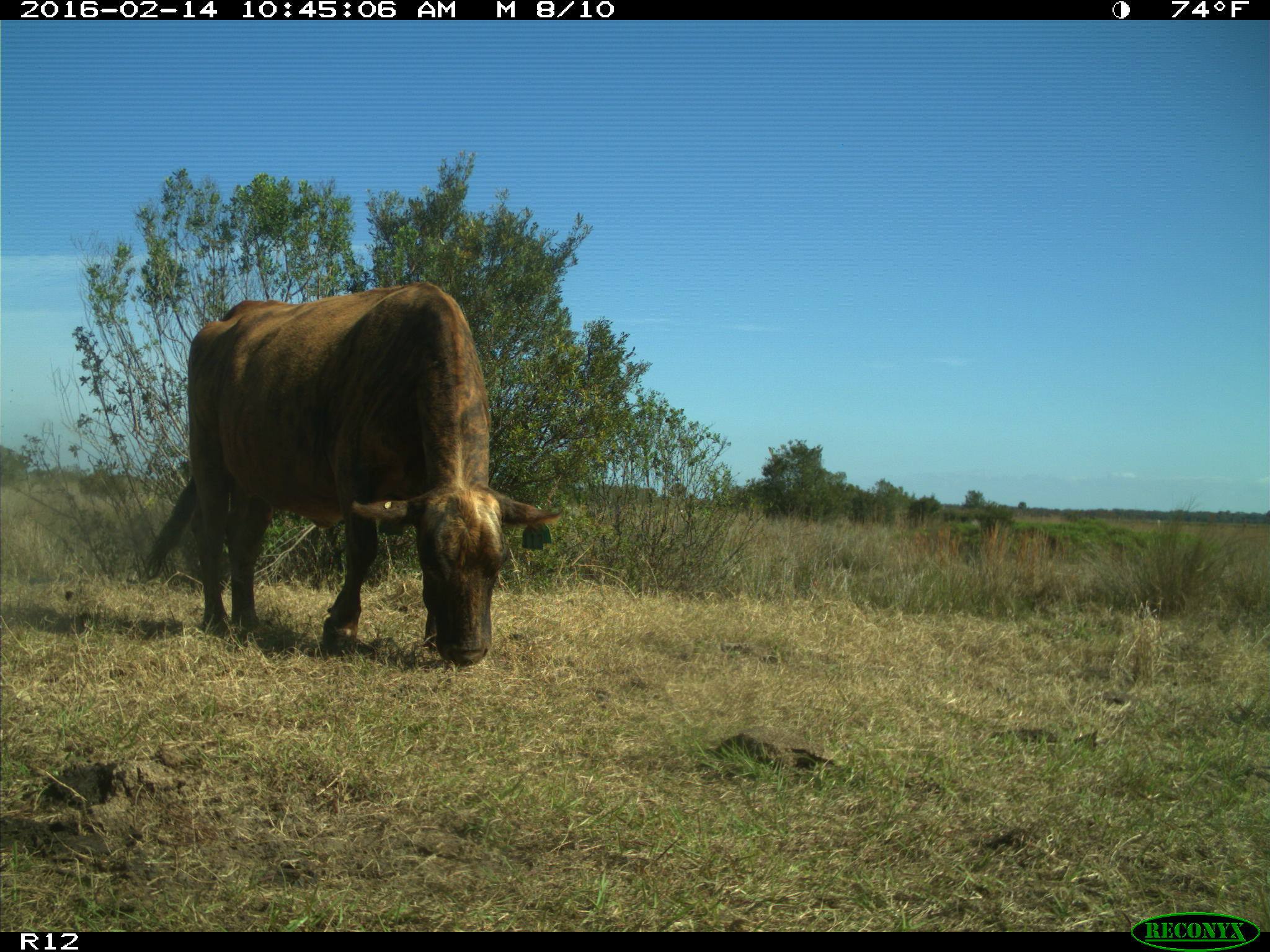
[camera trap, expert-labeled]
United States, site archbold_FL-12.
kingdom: Animalia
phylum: Chordata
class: Mammalia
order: Artiodactyla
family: Bovidae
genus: Bos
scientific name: Bos taurus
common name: domestic cow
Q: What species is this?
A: Bos taurus (domestic cow).